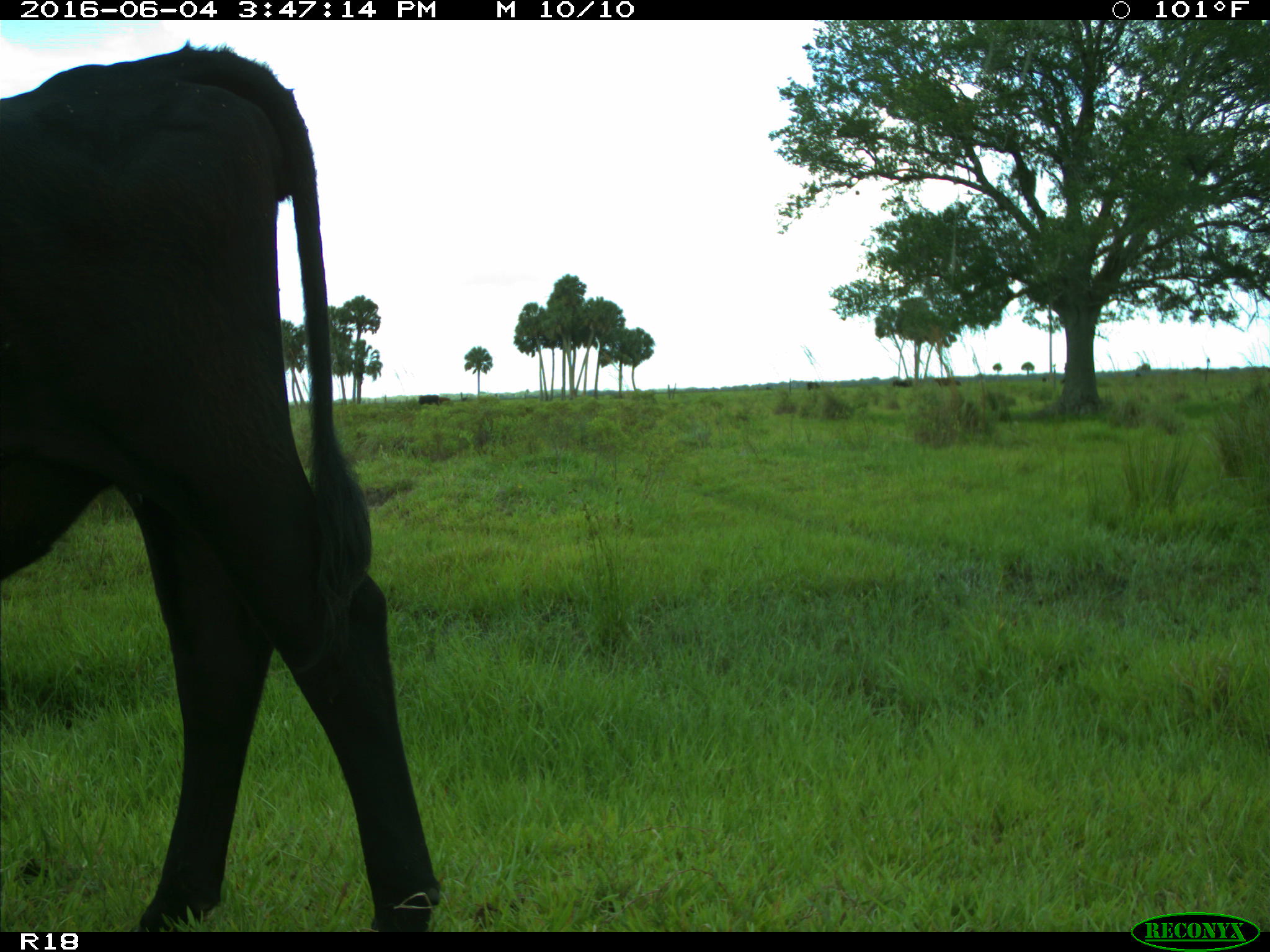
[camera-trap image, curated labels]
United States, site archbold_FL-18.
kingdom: Animalia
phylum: Chordata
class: Mammalia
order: Artiodactyla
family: Bovidae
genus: Bos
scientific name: Bos taurus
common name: domestic cow